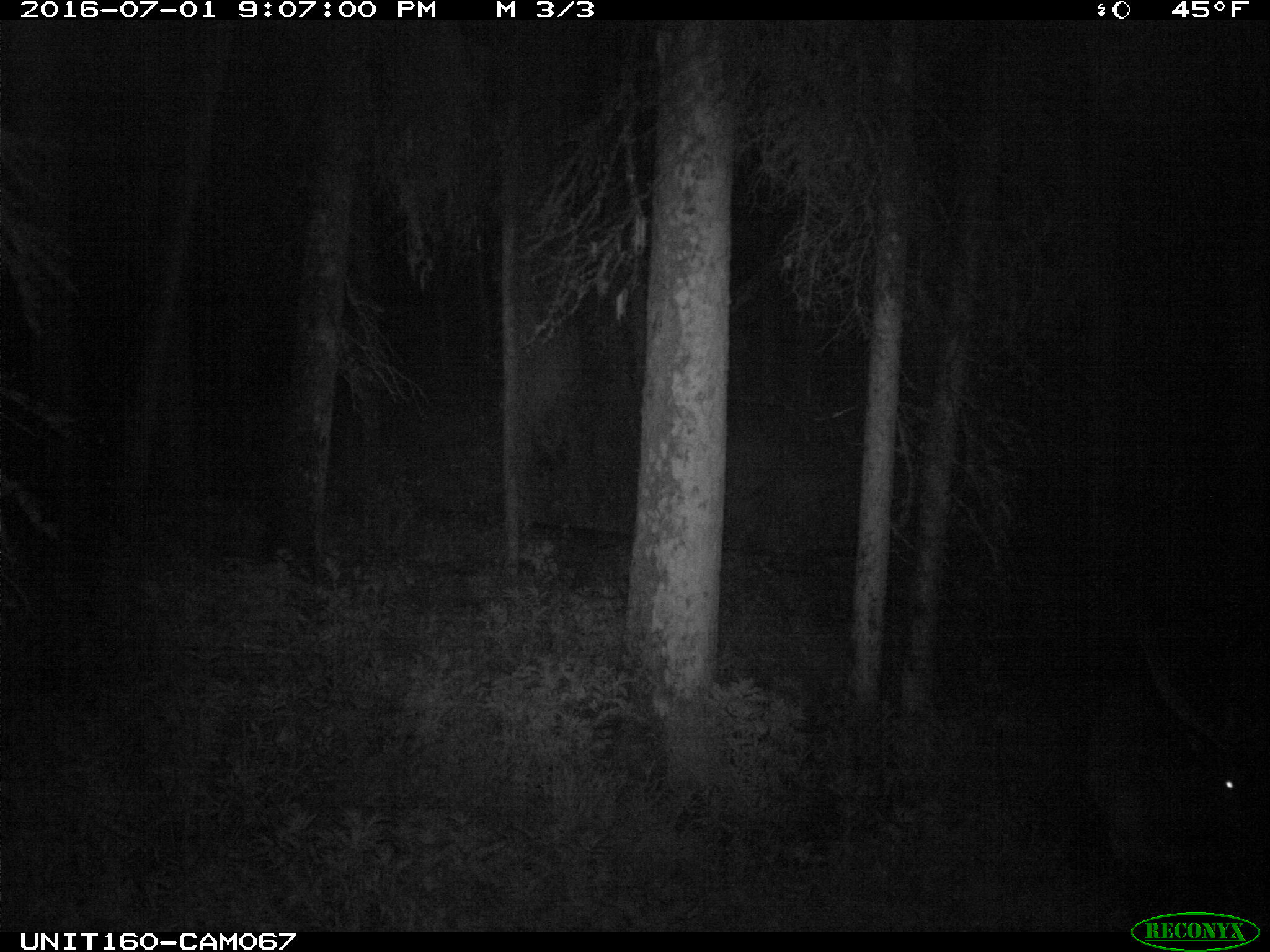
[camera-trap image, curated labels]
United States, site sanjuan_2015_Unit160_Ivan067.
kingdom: Animalia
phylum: Chordata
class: Mammalia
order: Artiodactyla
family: Cervidae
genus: Cervus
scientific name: Cervus elaphus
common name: red deer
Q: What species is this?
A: Cervus elaphus (red deer).